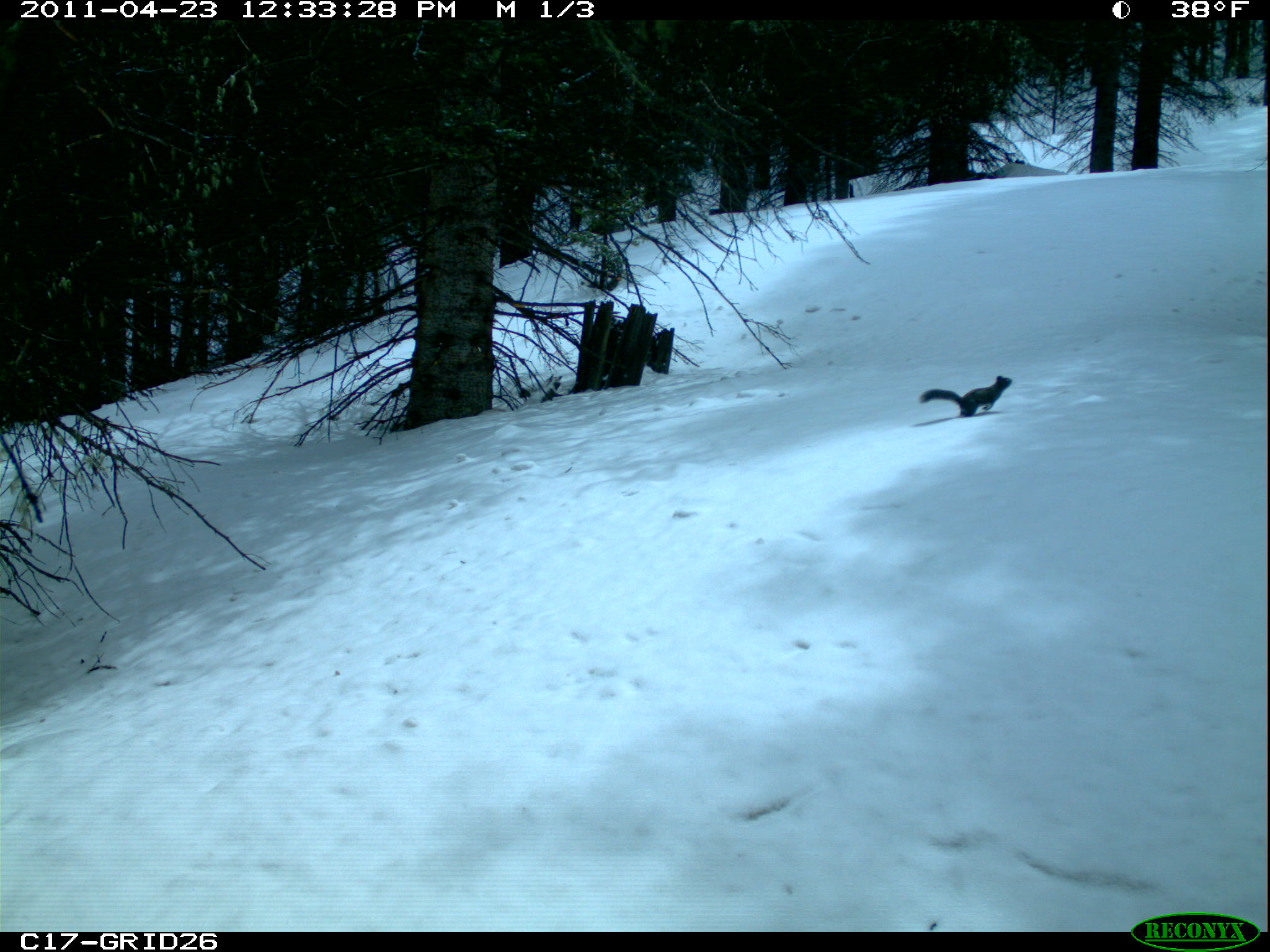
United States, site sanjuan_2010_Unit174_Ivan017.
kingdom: Animalia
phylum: Chordata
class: Mammalia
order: Rodentia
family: Sciuridae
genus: Tamiasciurus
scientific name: Tamiasciurus hudsonicus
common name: american red squirrel